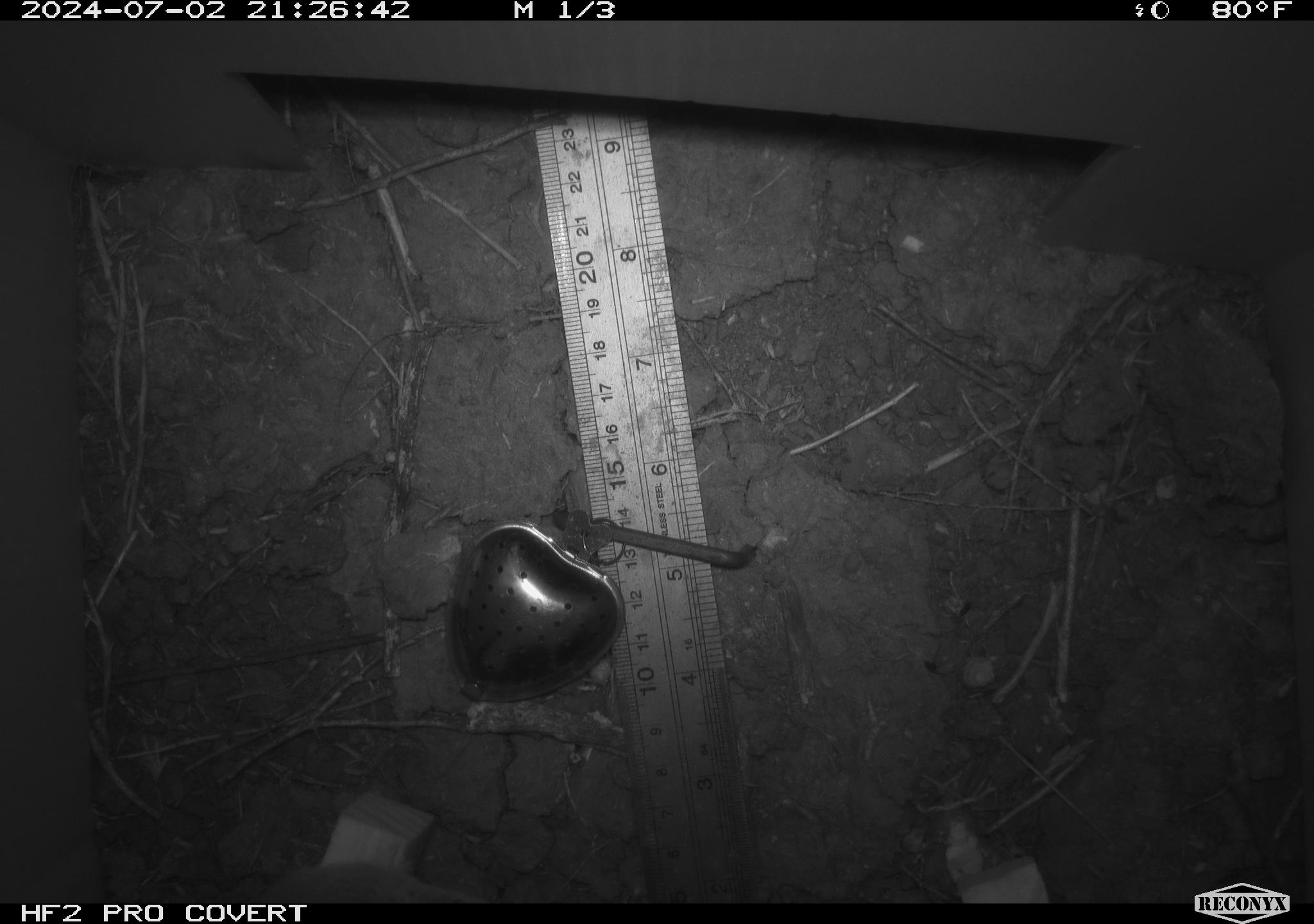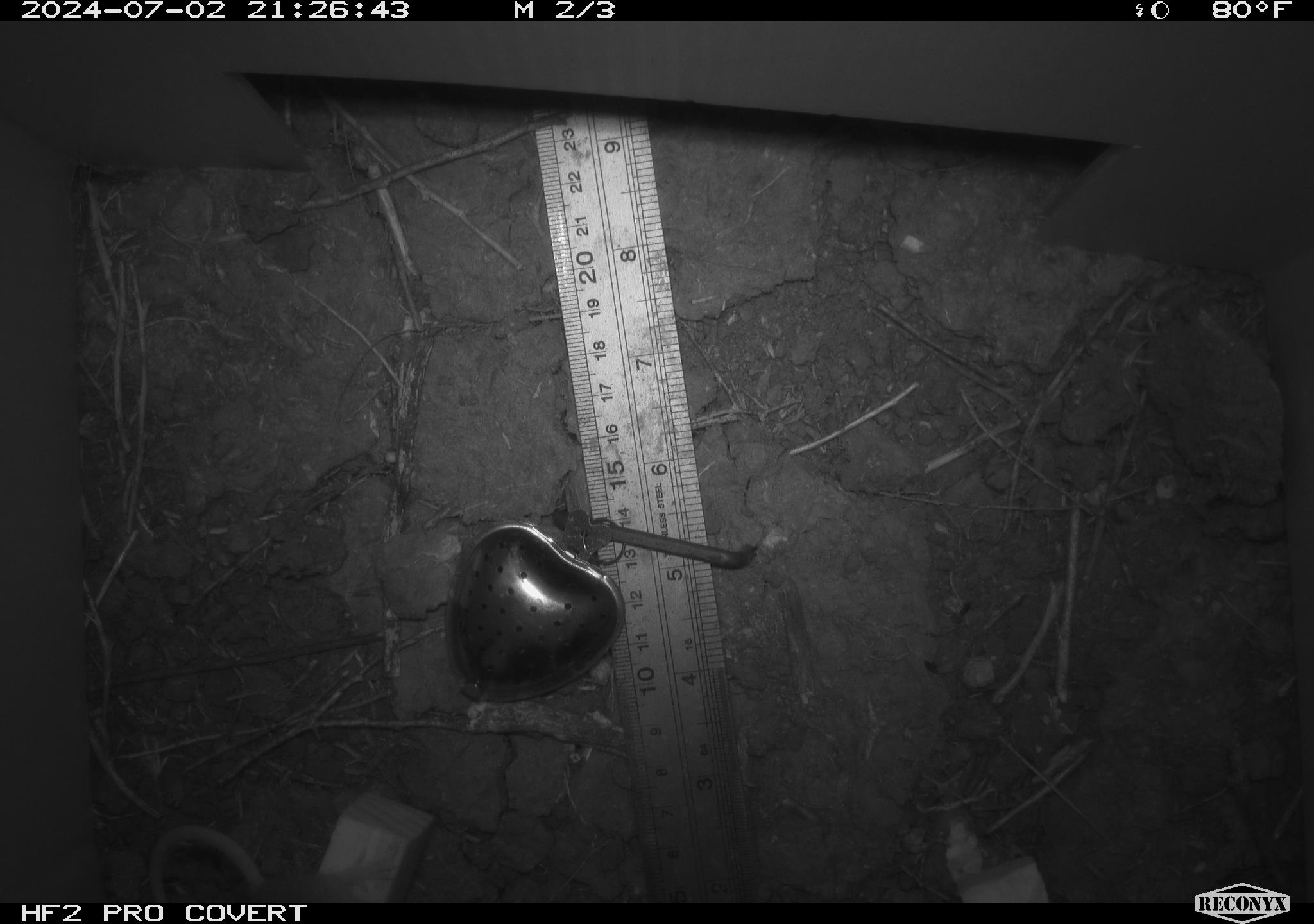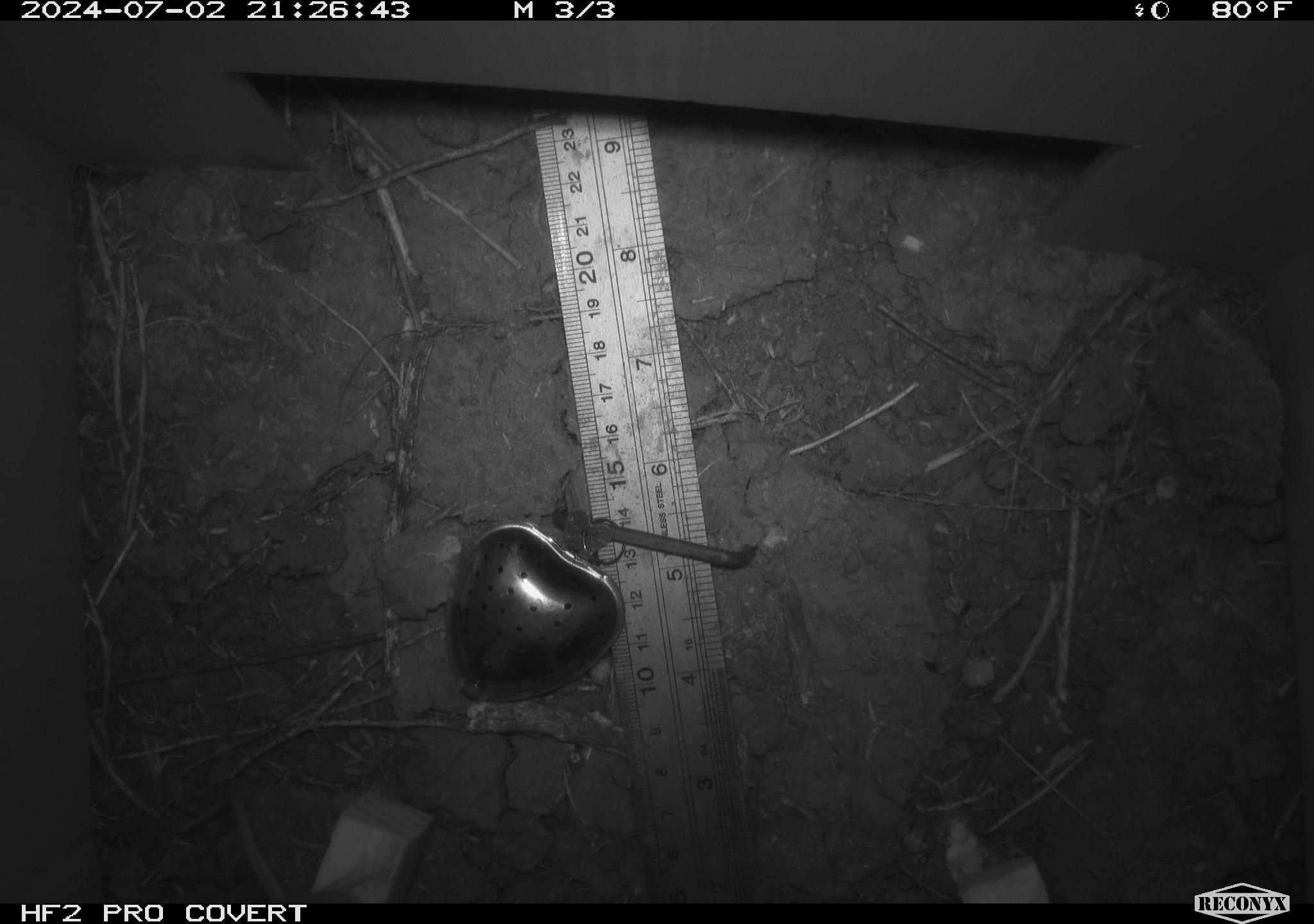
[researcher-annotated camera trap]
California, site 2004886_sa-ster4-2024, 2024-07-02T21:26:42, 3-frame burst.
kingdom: Animalia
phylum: Chordata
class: Mammalia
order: Rodentia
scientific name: Rodentia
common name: mouse species